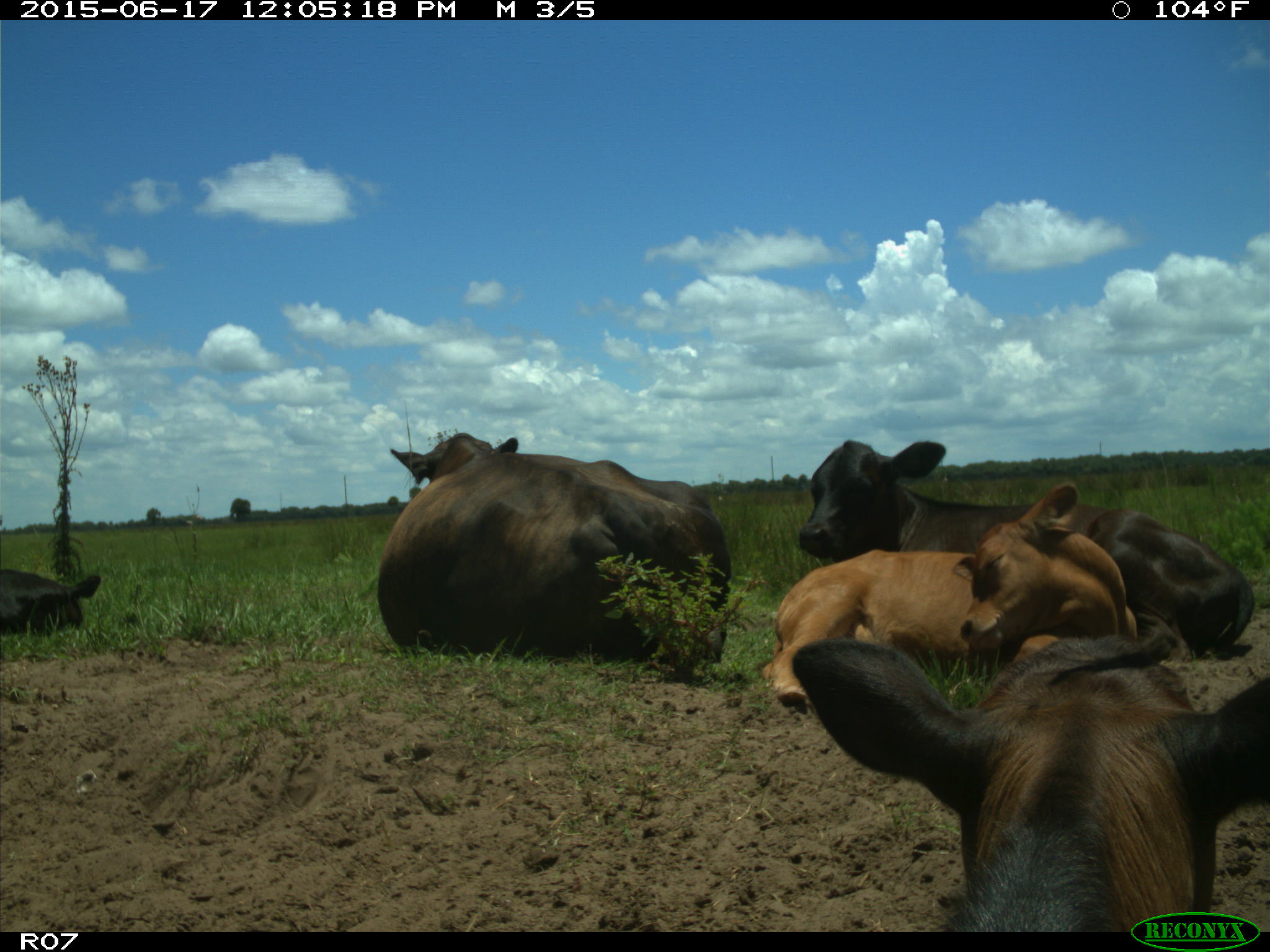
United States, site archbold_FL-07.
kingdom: Animalia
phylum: Chordata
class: Mammalia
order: Artiodactyla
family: Bovidae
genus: Bos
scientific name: Bos taurus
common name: domestic cow